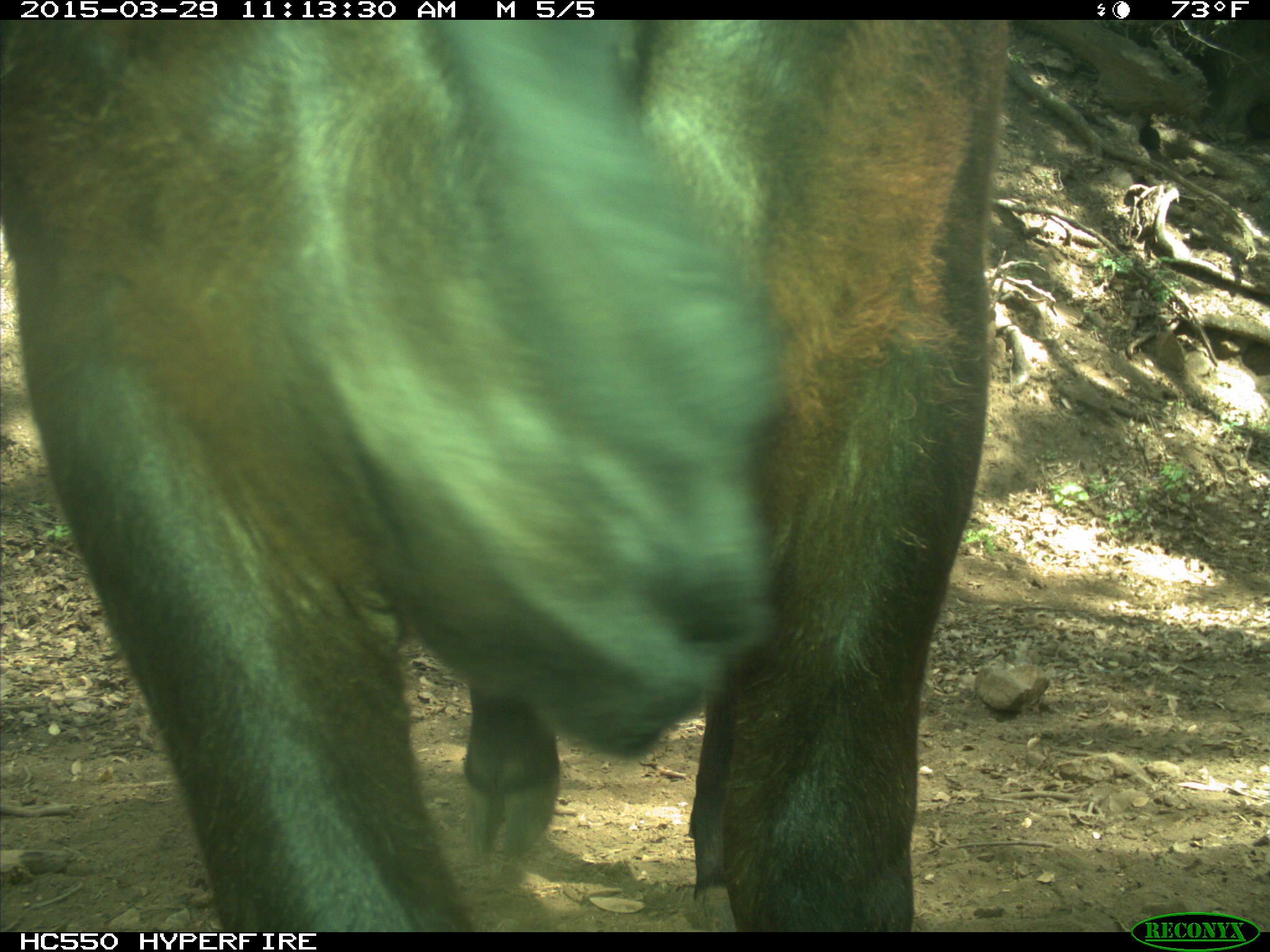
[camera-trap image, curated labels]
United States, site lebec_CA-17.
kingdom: Animalia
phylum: Chordata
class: Mammalia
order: Artiodactyla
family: Bovidae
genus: Bos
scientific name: Bos taurus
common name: domestic cow